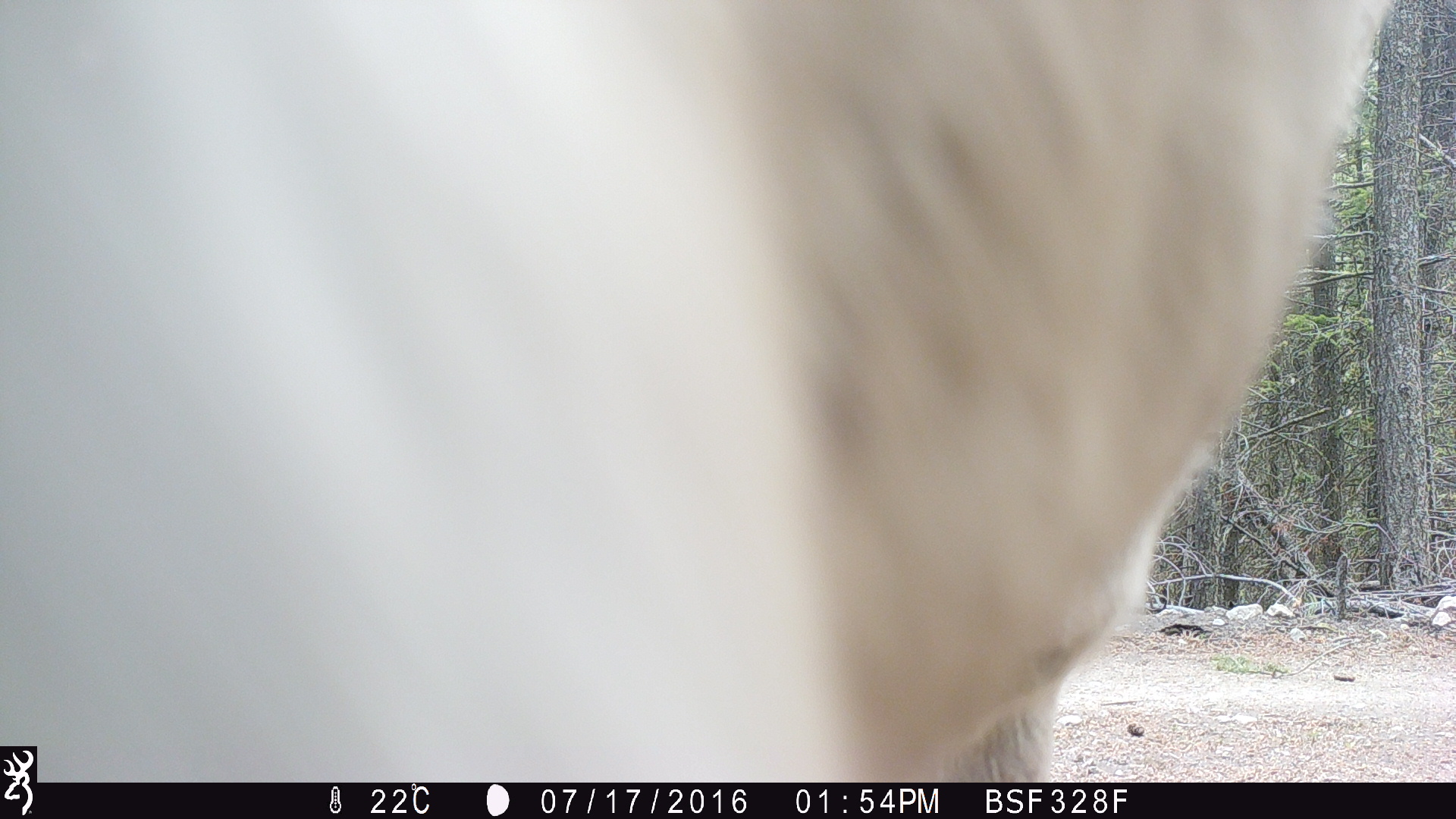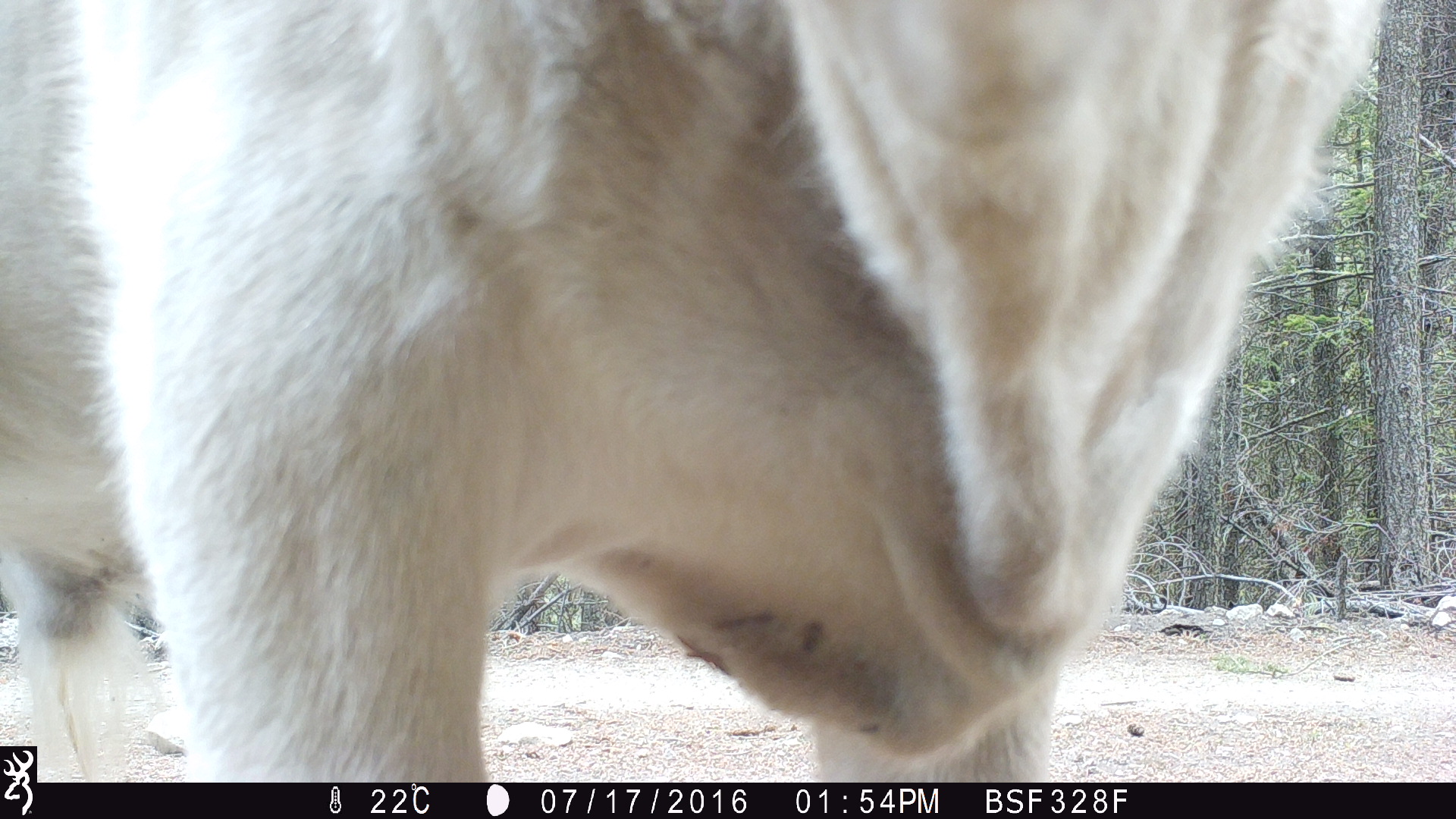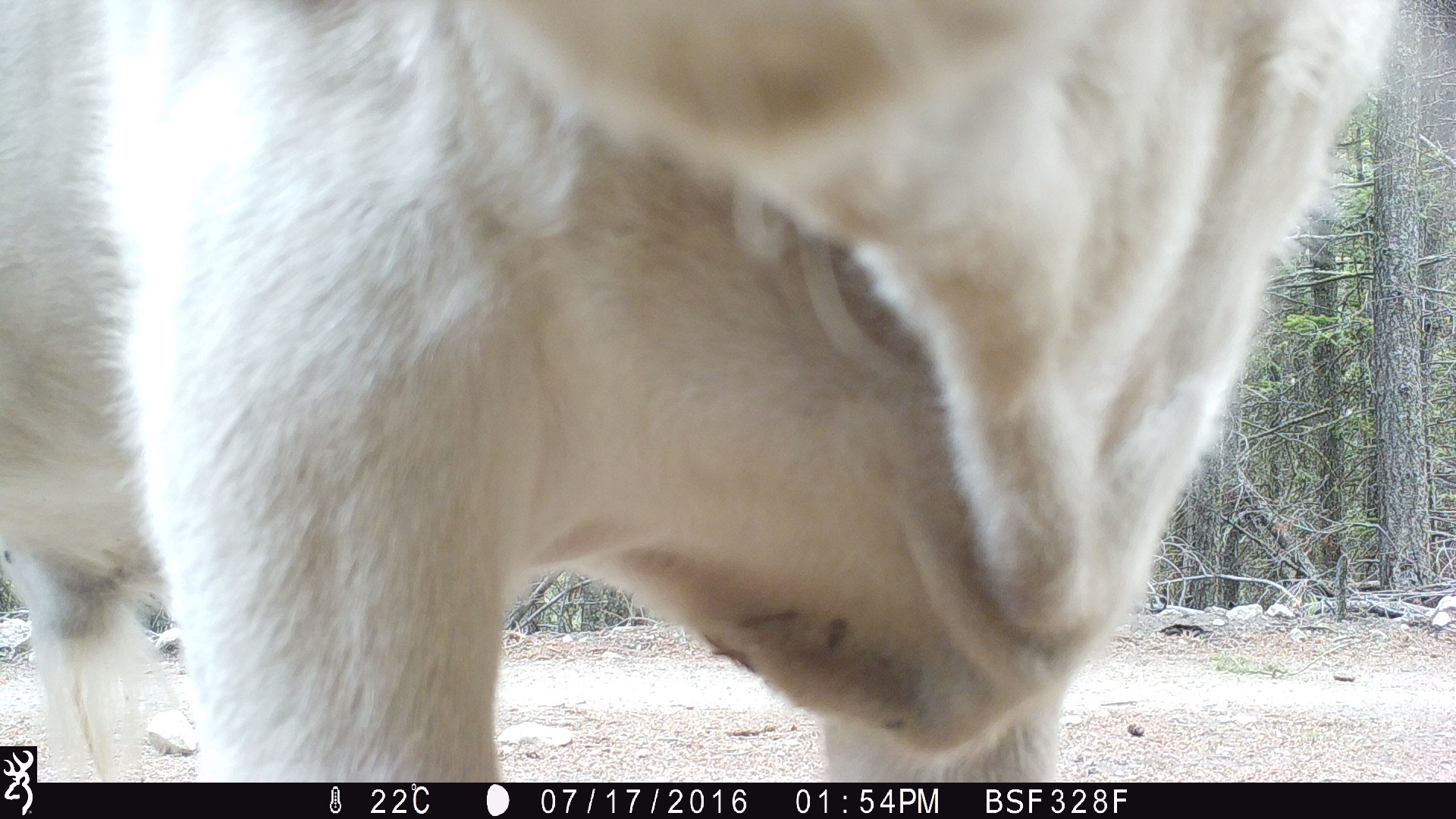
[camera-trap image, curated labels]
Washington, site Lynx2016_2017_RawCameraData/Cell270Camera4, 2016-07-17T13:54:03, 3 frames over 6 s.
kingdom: Animalia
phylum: Chordata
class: Mammalia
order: Artiodactyla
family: Bovidae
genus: Bos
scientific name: Bos taurus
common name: domestic cattle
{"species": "domestic cattle (Bos taurus)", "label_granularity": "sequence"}